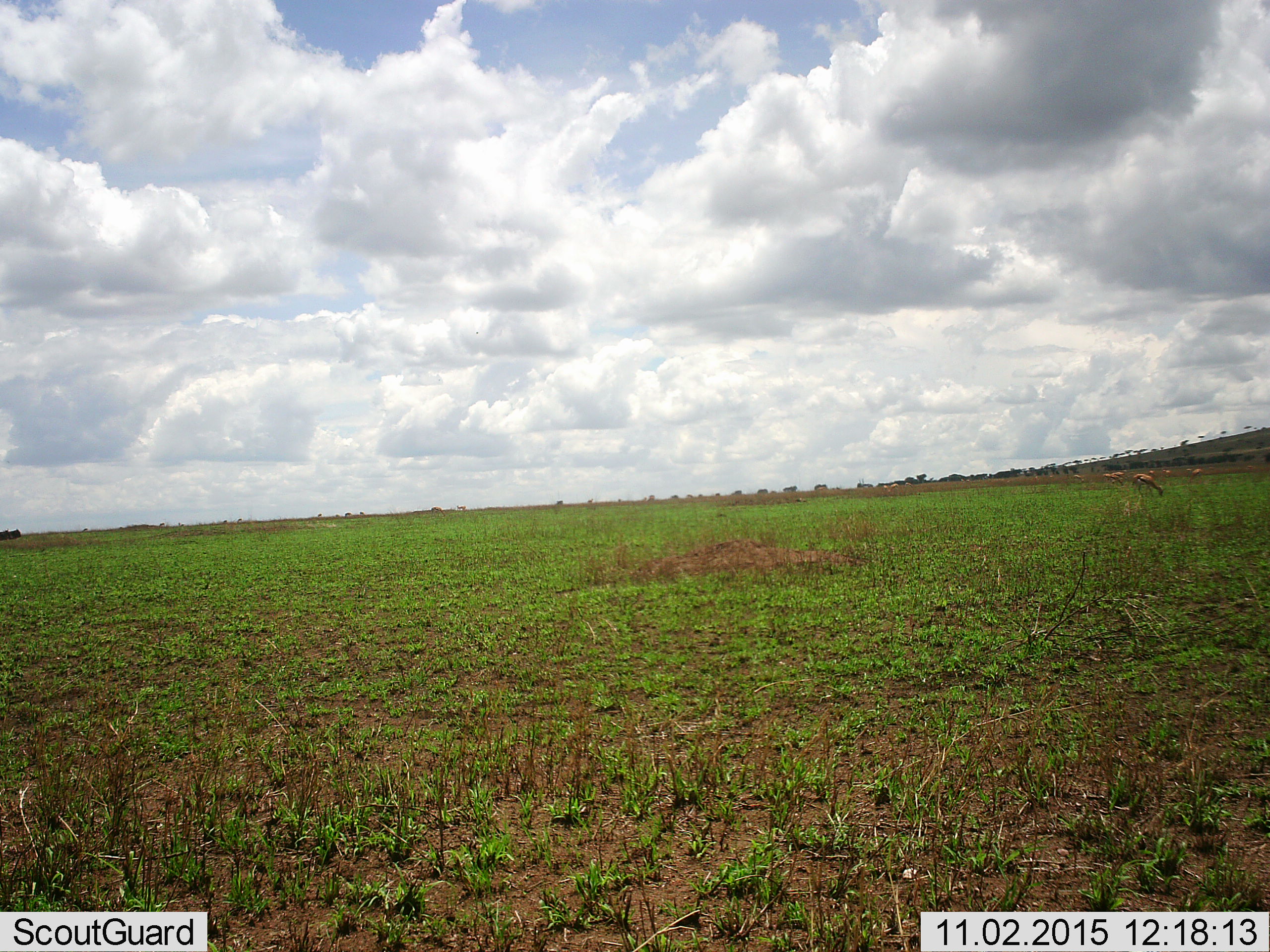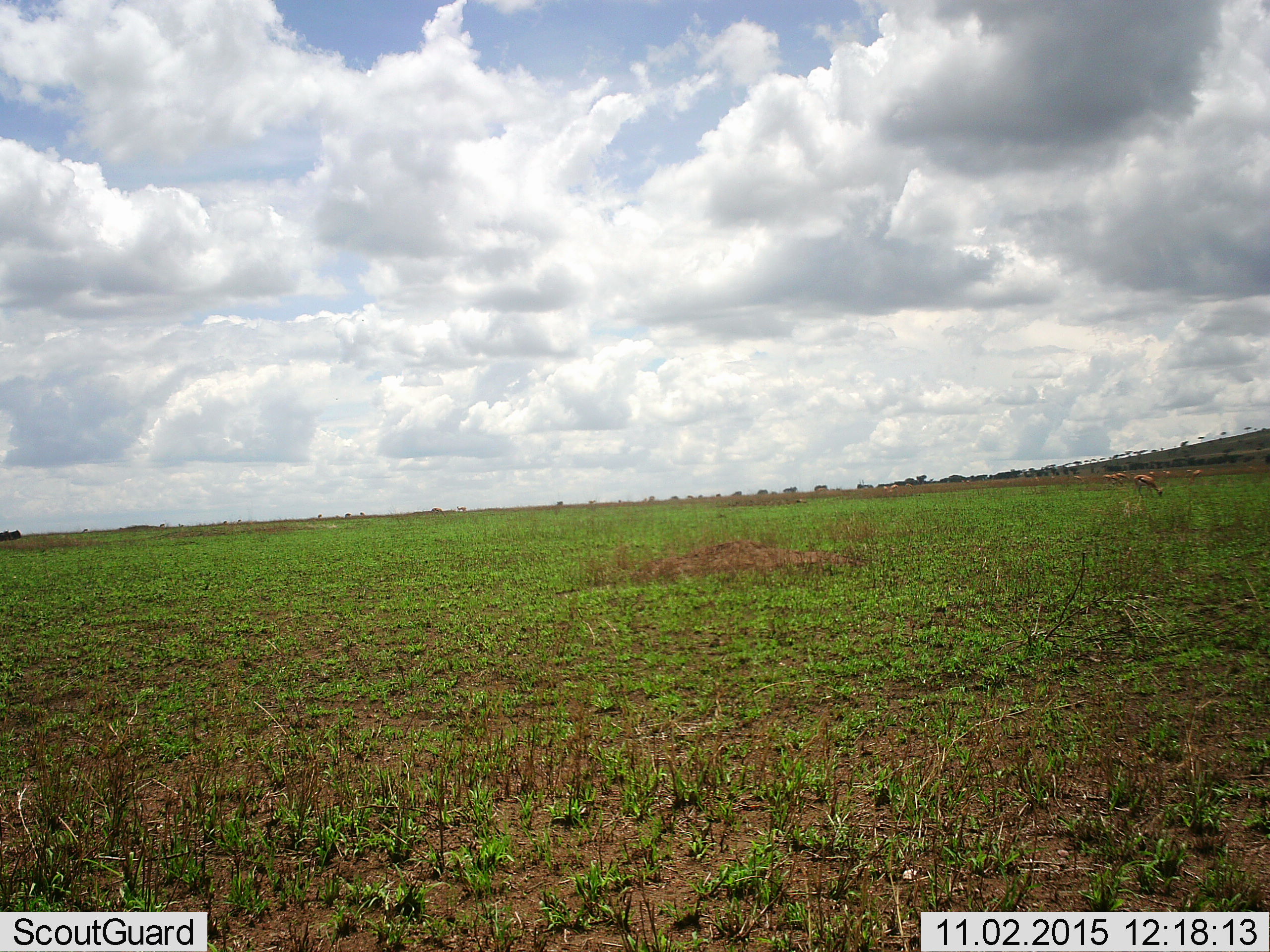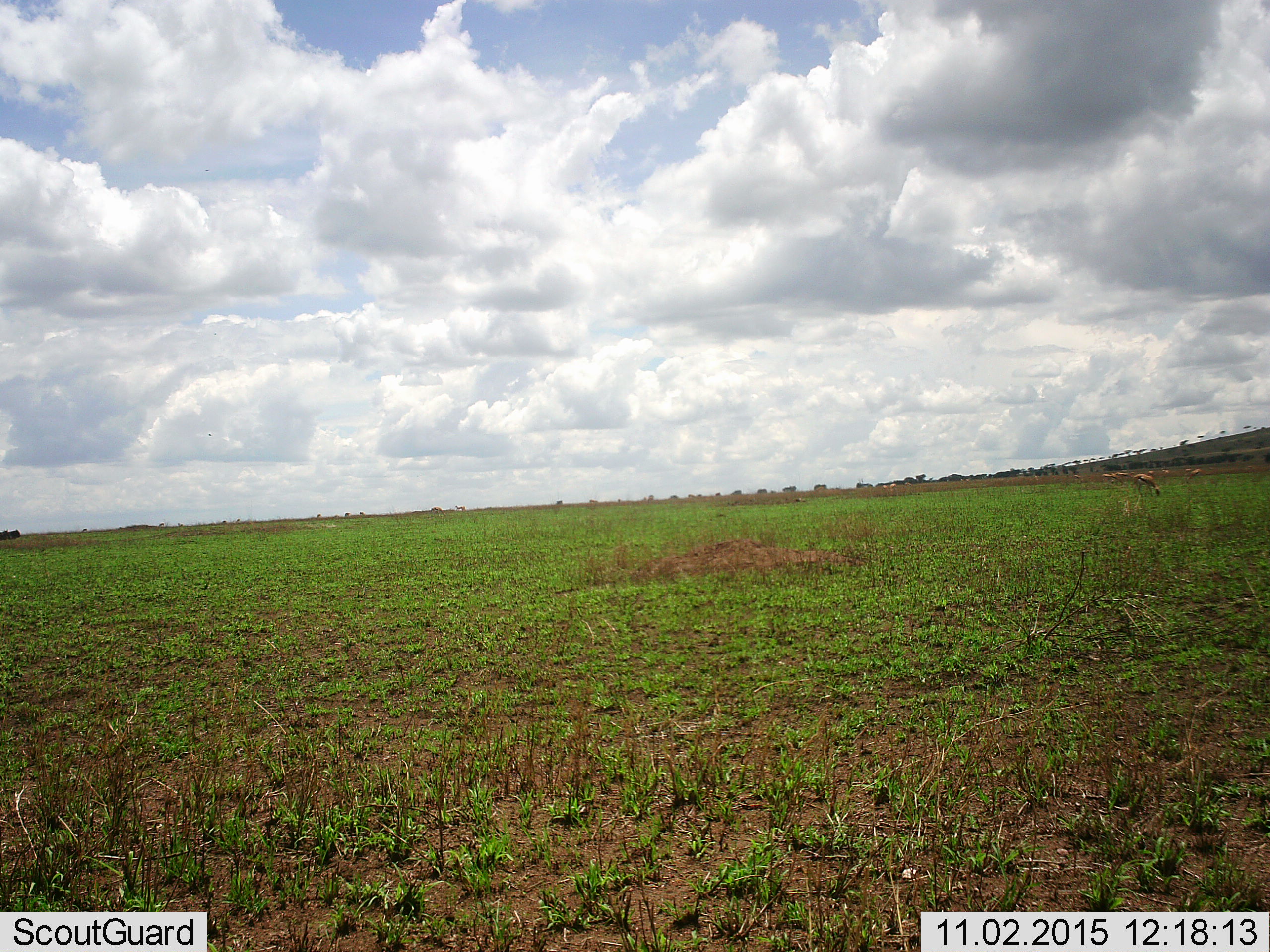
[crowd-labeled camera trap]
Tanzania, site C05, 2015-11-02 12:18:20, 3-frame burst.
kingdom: Animalia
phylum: Chordata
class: Mammalia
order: Artiodactyla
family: Bovidae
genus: Eudorcas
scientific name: Eudorcas thomsonii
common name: thomson's gazelle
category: gazellethomsons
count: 10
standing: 71%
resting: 0%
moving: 14%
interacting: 0%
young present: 0%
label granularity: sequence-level